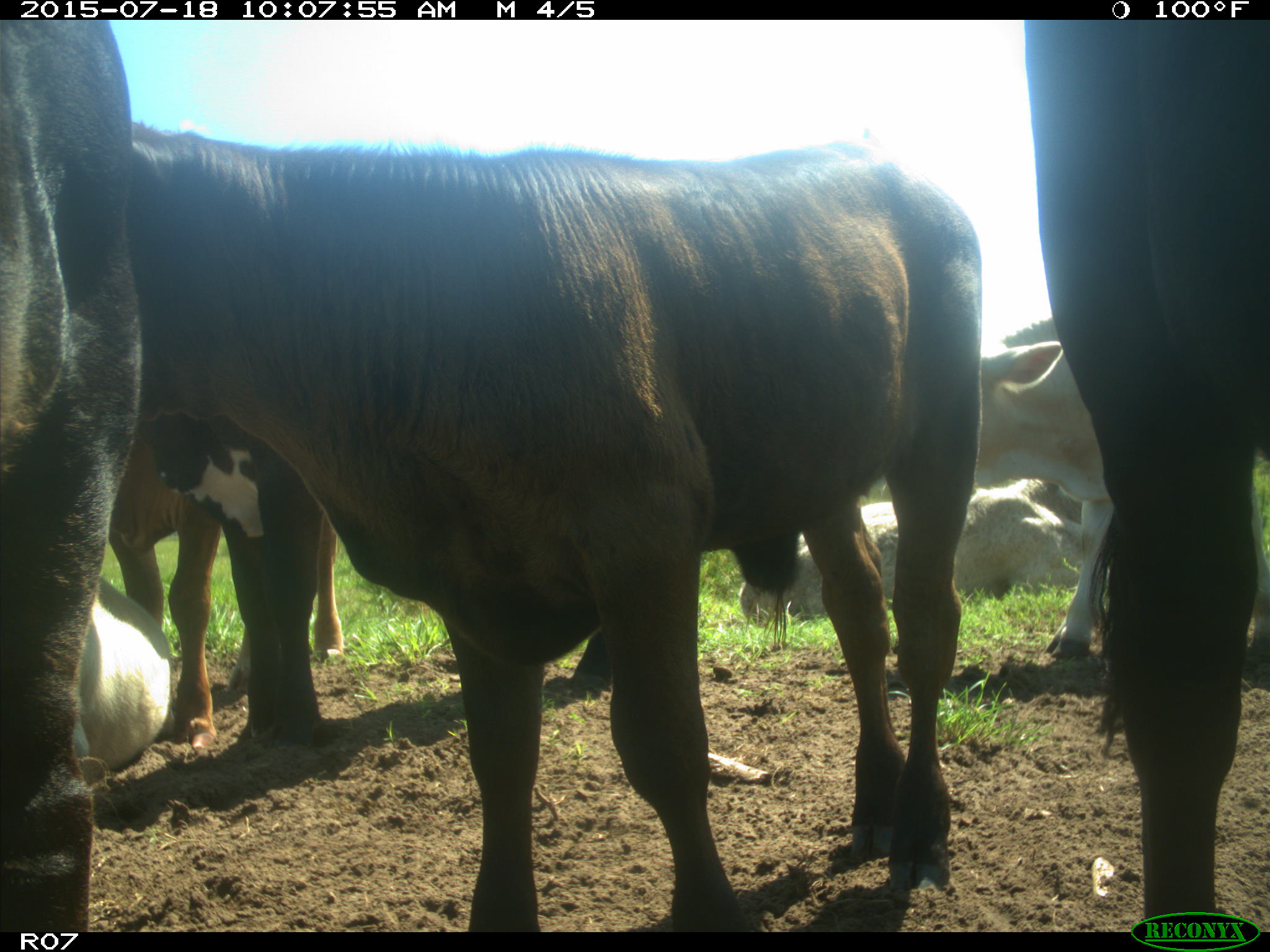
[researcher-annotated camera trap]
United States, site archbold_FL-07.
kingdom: Animalia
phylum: Chordata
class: Mammalia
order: Artiodactyla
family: Bovidae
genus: Bos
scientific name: Bos taurus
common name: domestic cow